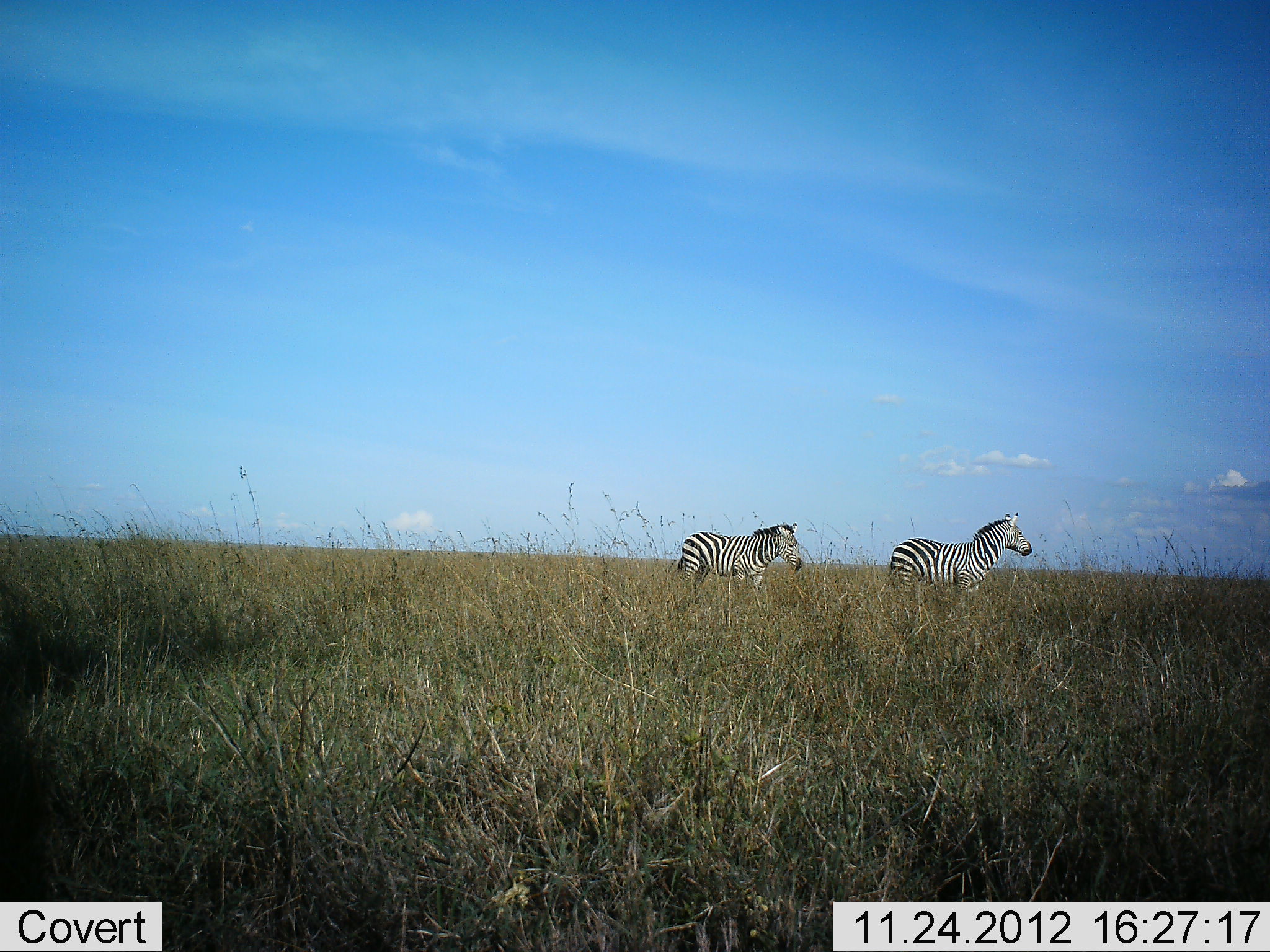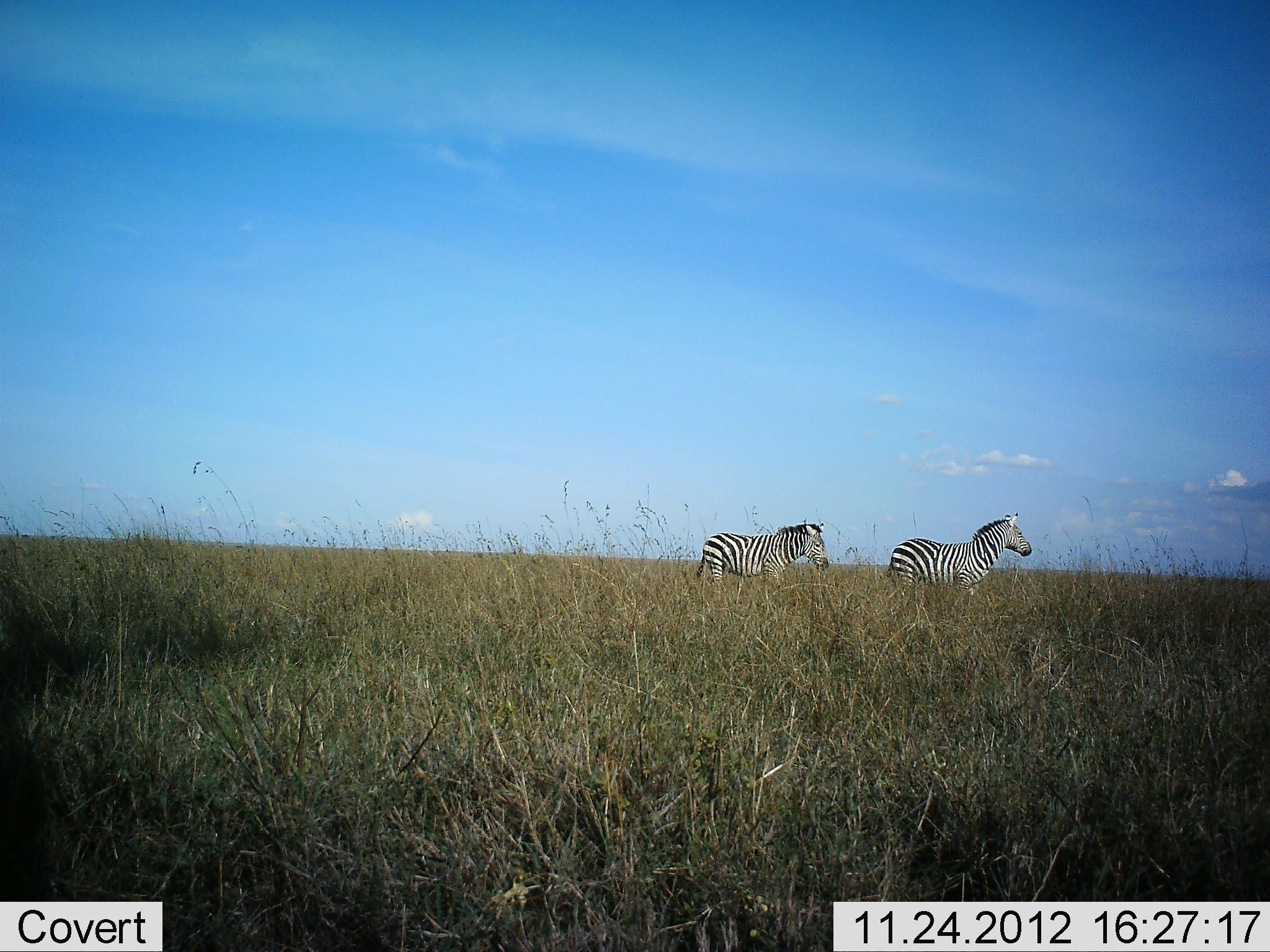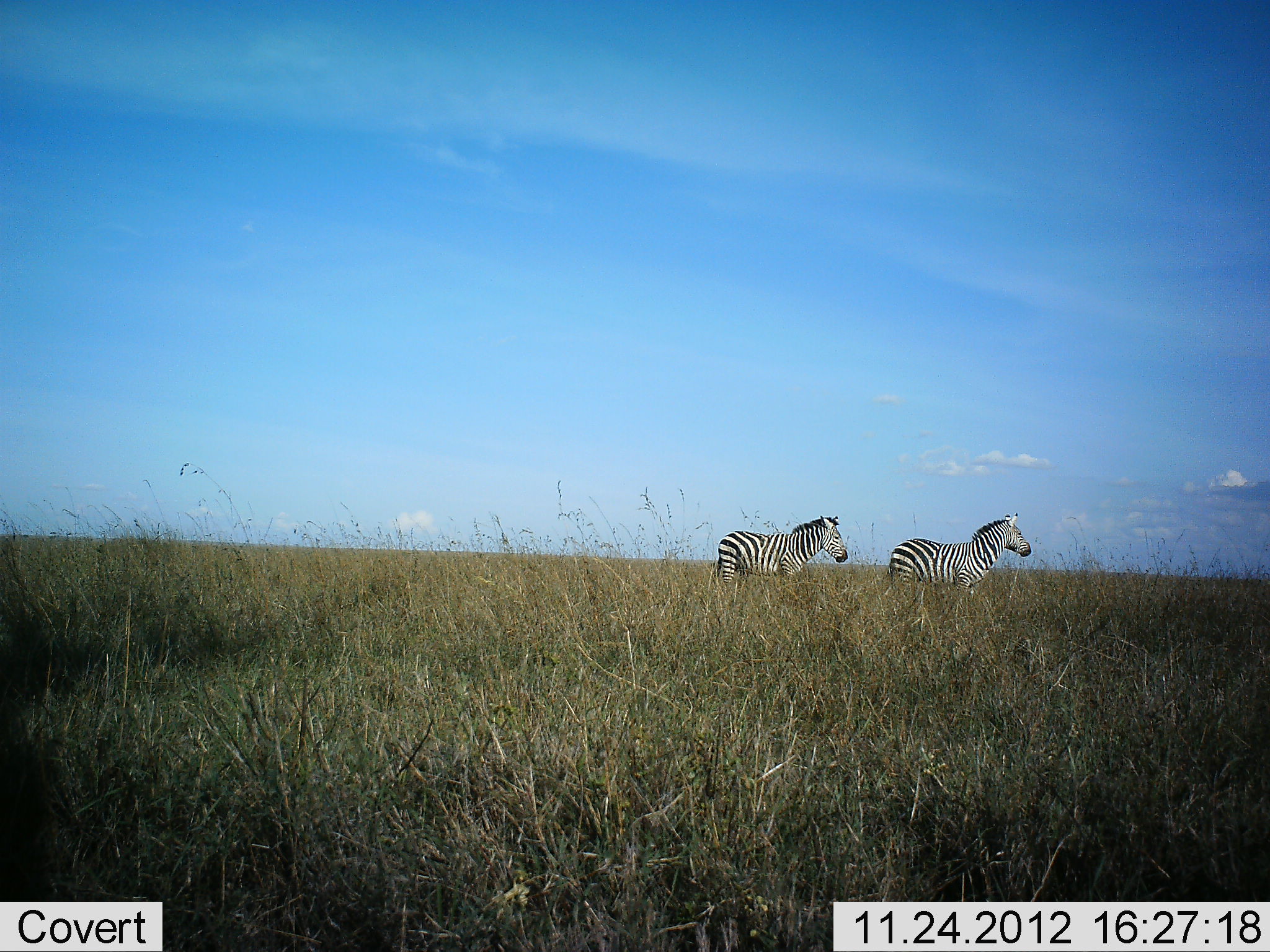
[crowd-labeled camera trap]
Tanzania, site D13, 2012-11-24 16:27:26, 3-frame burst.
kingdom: Animalia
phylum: Chordata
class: Mammalia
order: Perissodactyla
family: Equidae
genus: Equus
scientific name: Equus quagga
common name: plains zebra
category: zebra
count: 2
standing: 80%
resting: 0%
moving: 80%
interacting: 0%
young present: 0%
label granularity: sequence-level